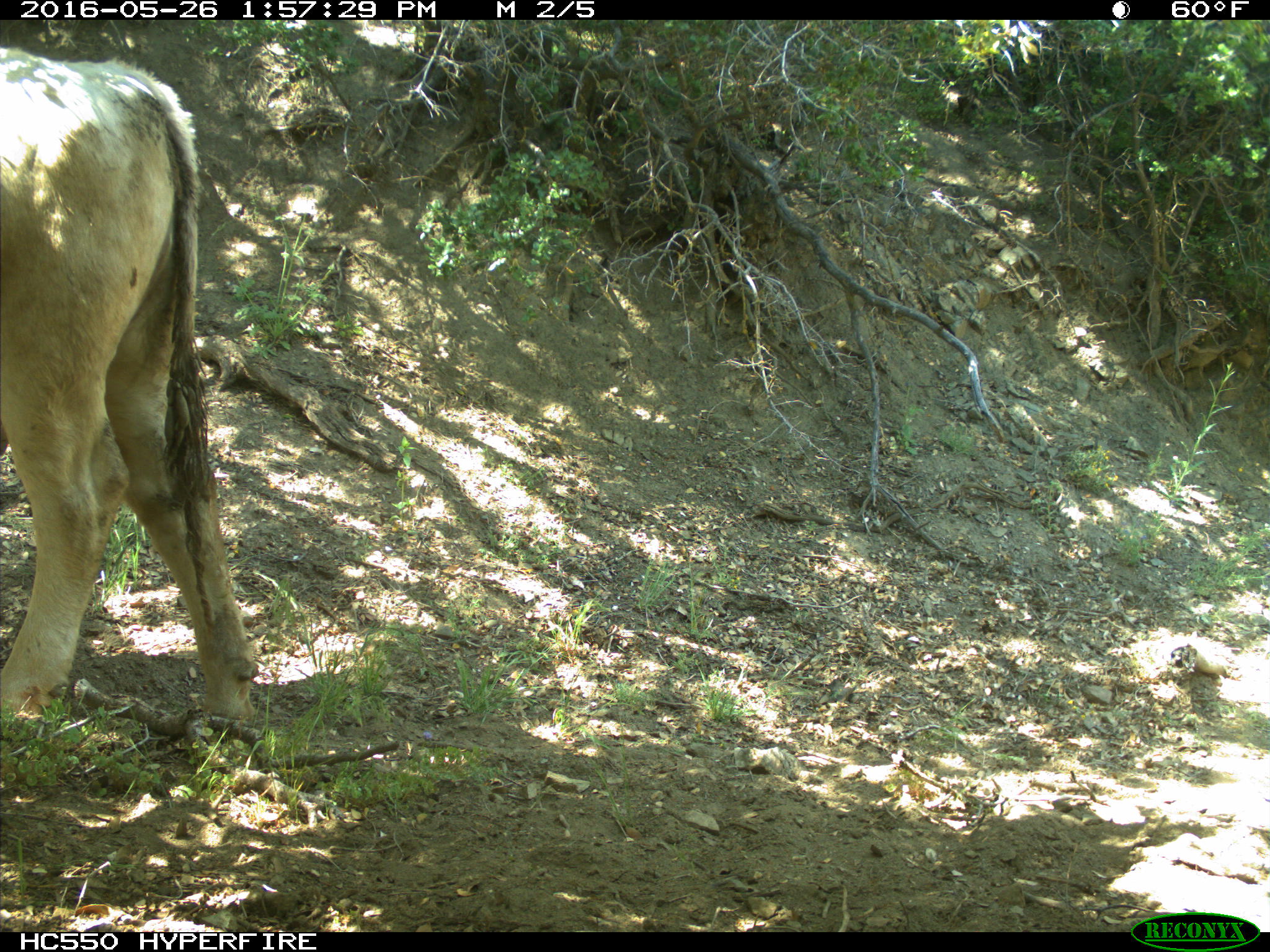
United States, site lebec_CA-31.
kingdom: Animalia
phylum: Chordata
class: Mammalia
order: Artiodactyla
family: Bovidae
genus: Bos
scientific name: Bos taurus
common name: domestic cow